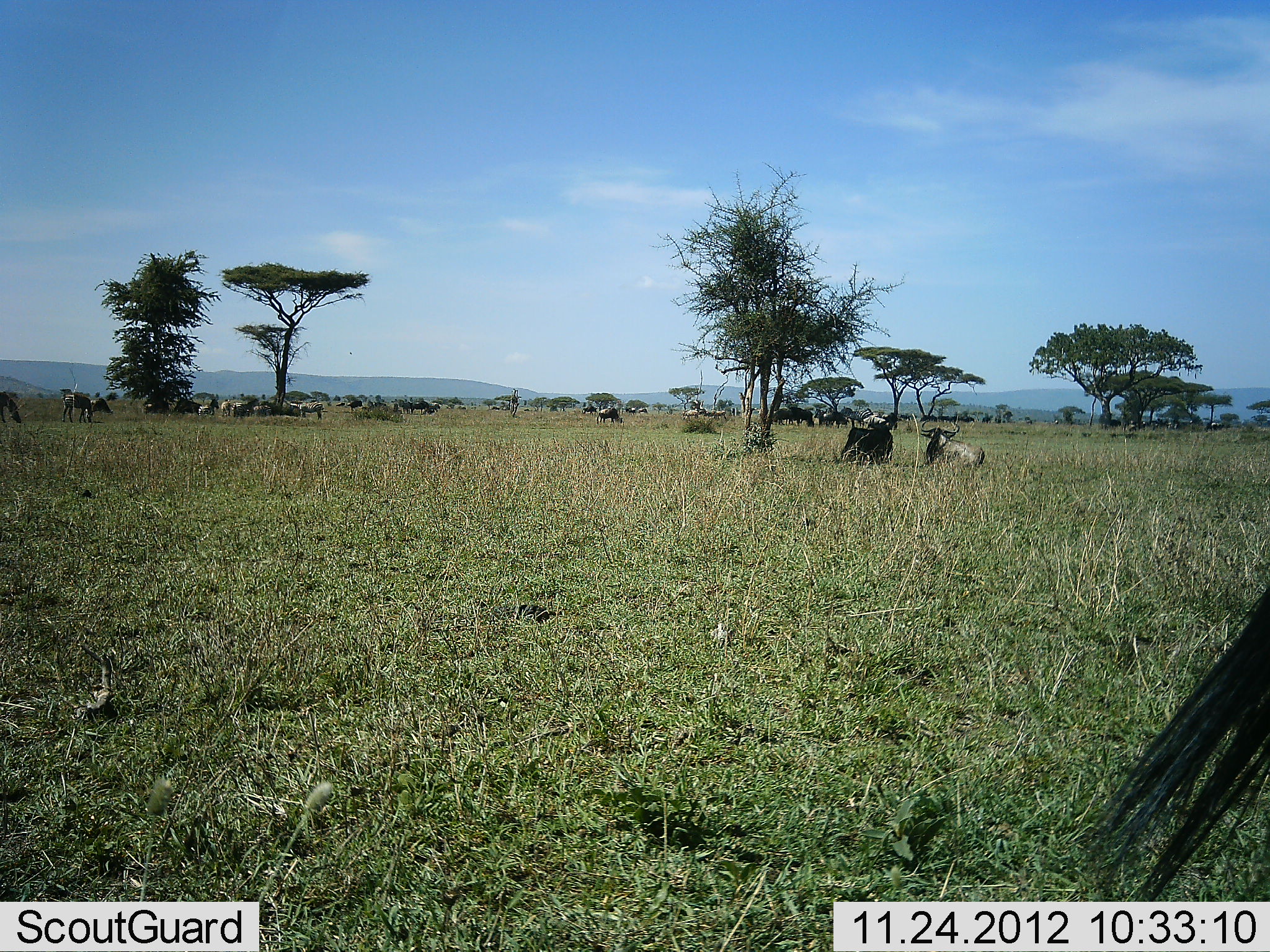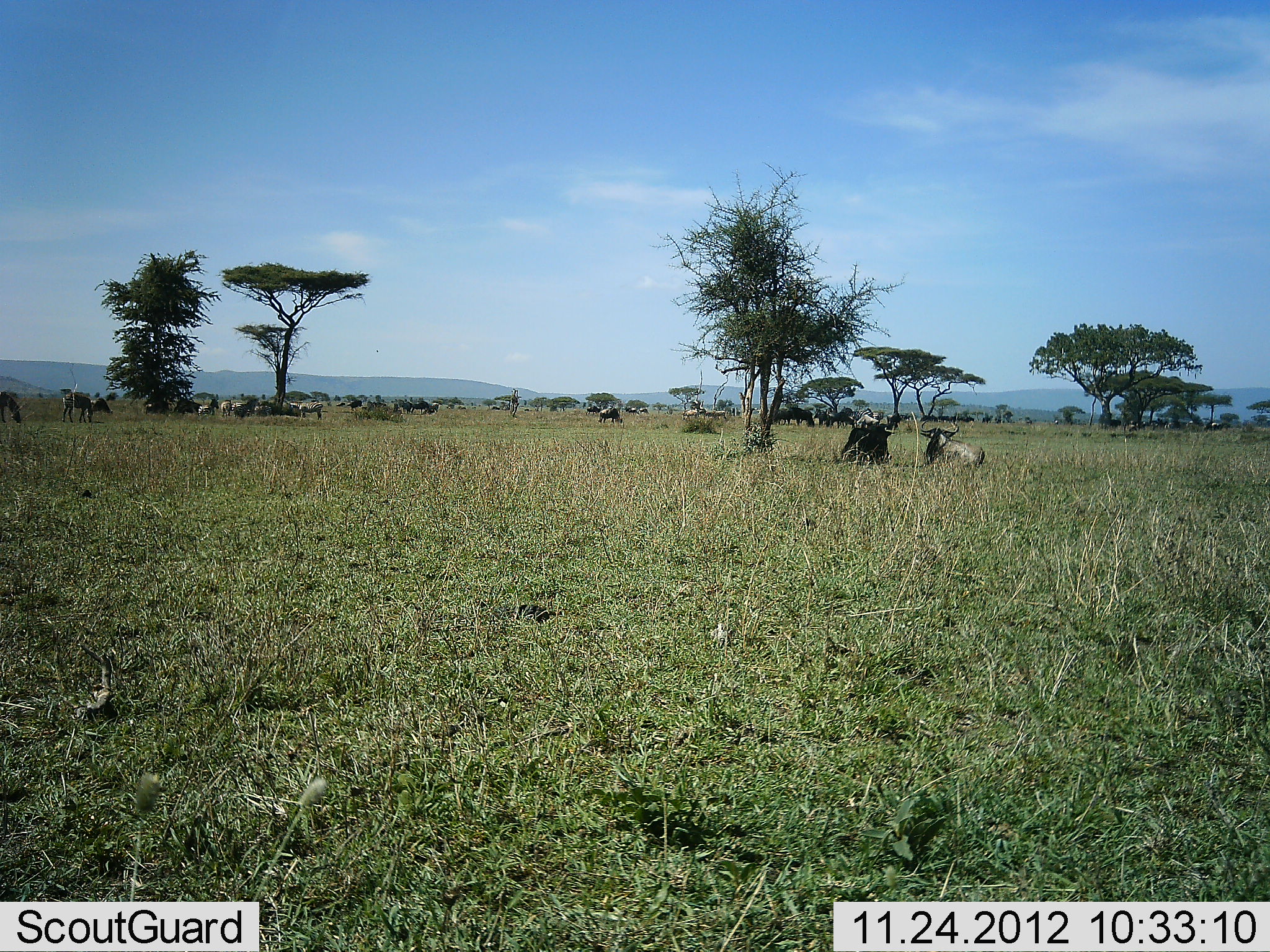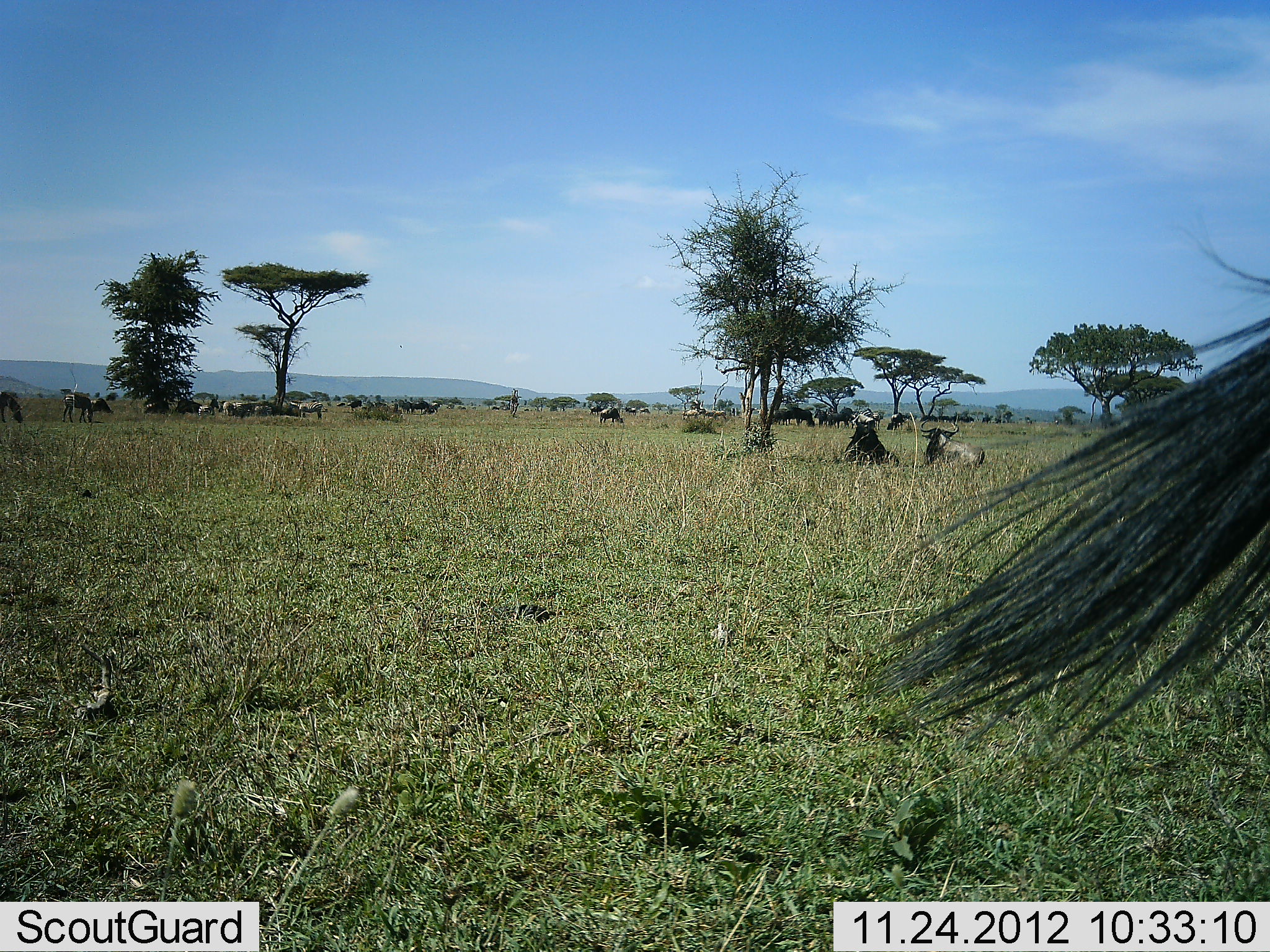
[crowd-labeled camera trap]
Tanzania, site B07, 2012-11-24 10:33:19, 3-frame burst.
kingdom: Animalia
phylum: Chordata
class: Mammalia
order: Artiodactyla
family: Bovidae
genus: Connochaetes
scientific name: Connochaetes taurinus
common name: blue wildebeest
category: wildebeest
Wildebeest (blue wildebeest) (Connochaetes taurinus), count 11-50. Behavior (volunteer vote fractions): standing 70%, resting 90%, moving 40%, interacting 10%. Young present (vote fraction): 0%. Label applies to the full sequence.